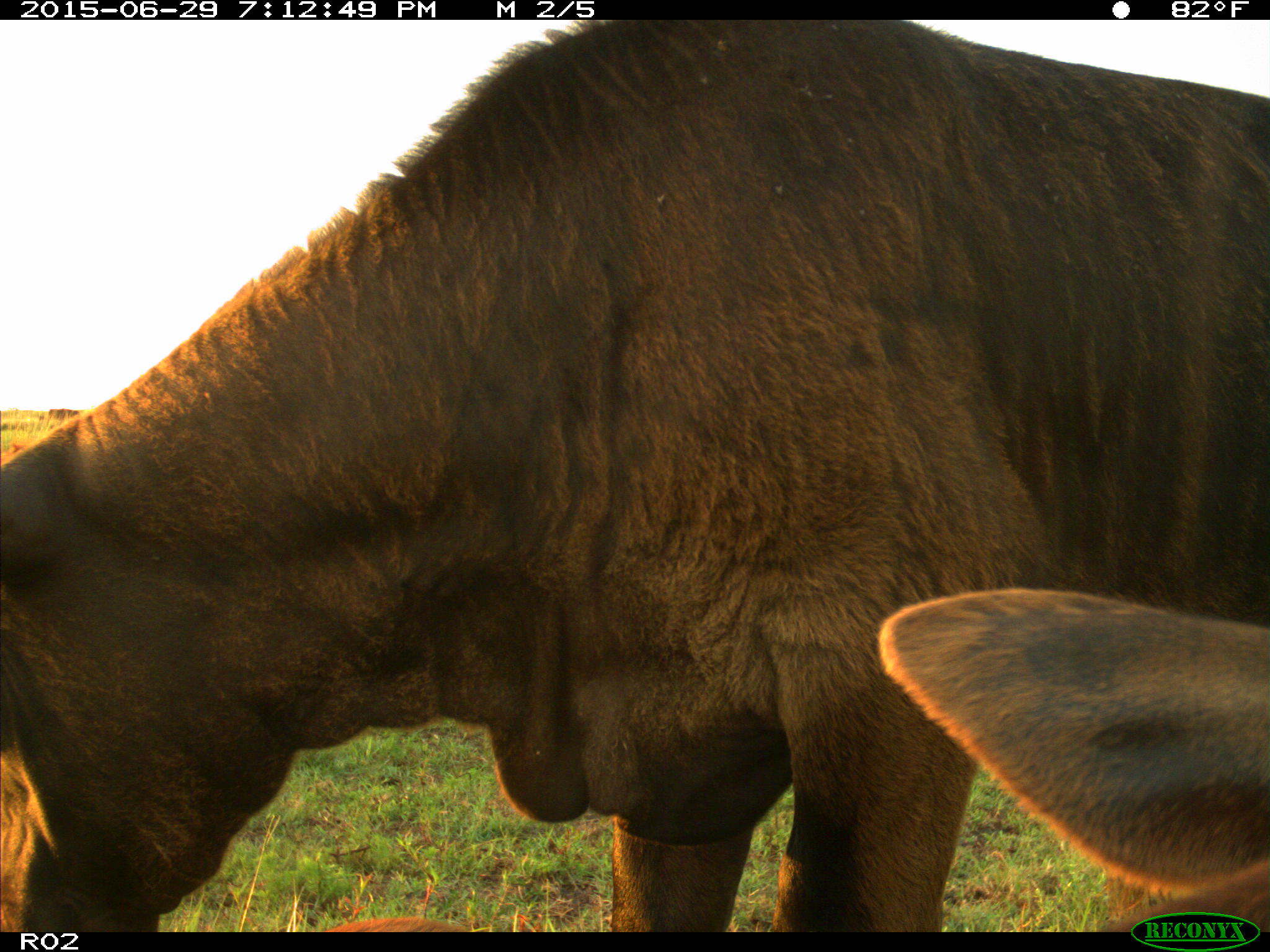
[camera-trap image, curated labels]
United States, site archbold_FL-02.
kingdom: Animalia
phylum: Chordata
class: Mammalia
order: Artiodactyla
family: Bovidae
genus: Bos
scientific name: Bos taurus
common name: domestic cow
Bos taurus (domestic cow).